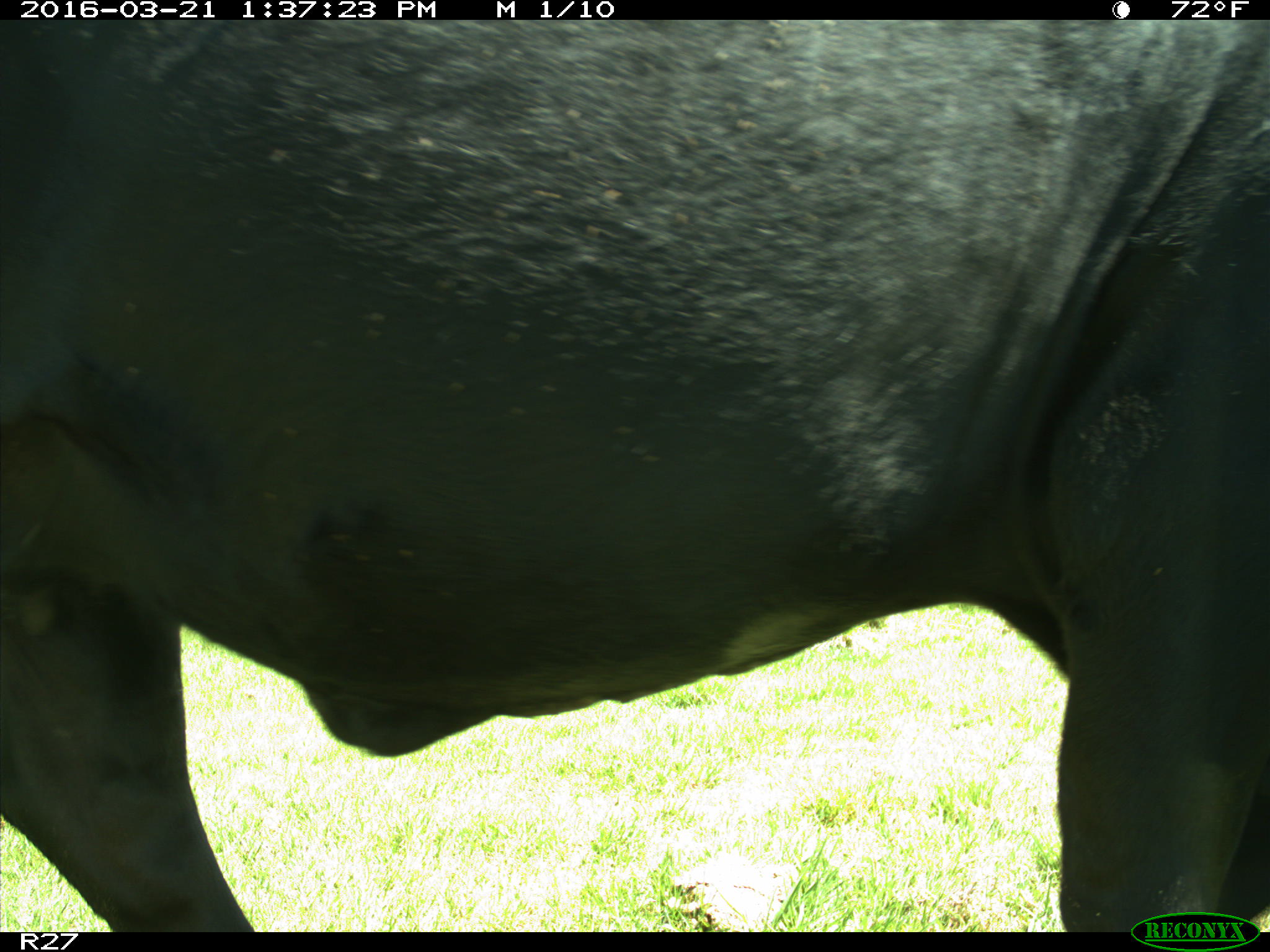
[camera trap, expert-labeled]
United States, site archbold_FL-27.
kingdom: Animalia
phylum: Chordata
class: Mammalia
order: Artiodactyla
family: Bovidae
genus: Bos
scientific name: Bos taurus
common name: domestic cow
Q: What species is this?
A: Bos taurus (domestic cow).